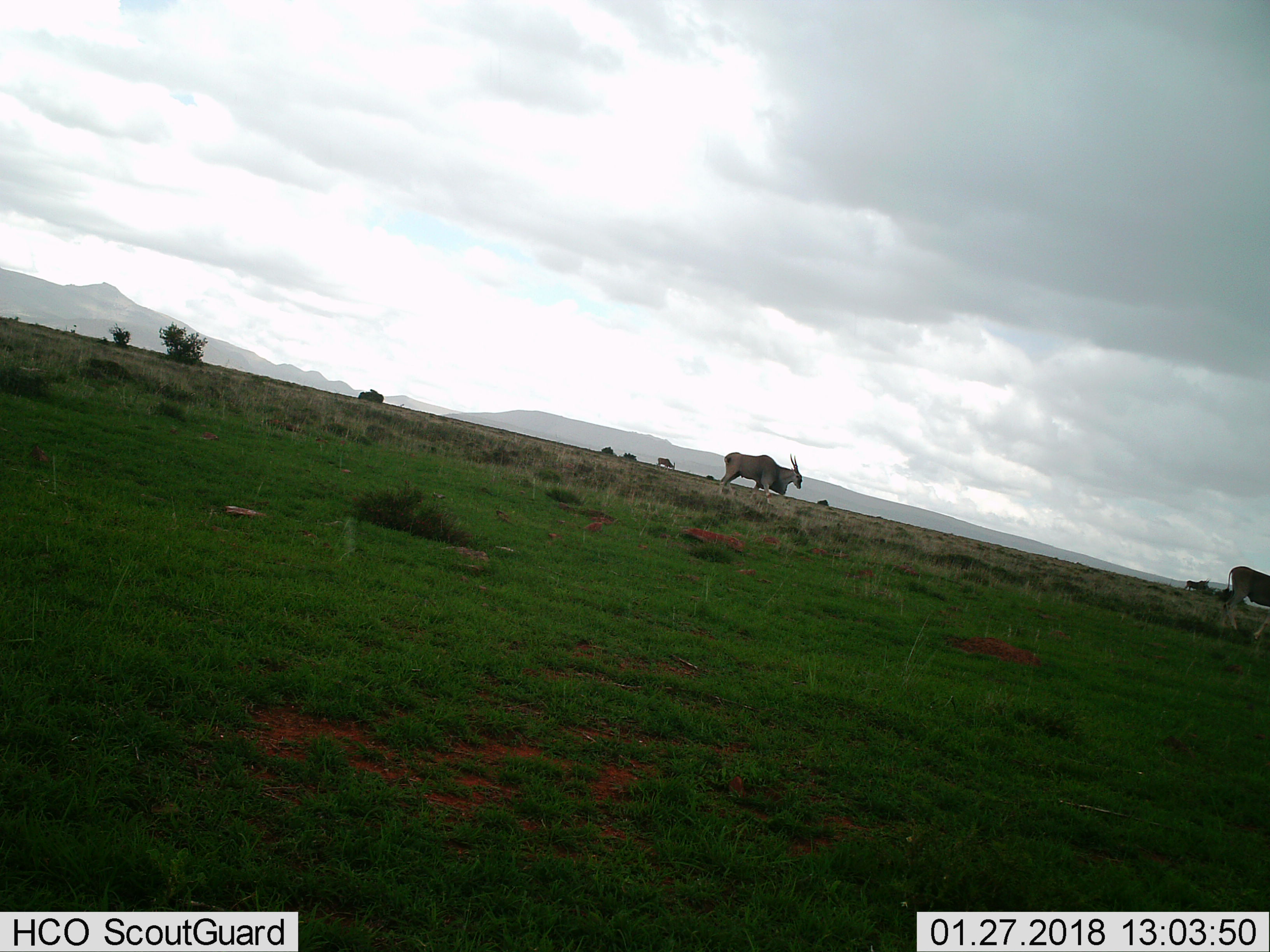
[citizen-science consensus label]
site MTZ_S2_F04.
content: unidentified animal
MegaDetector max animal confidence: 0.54